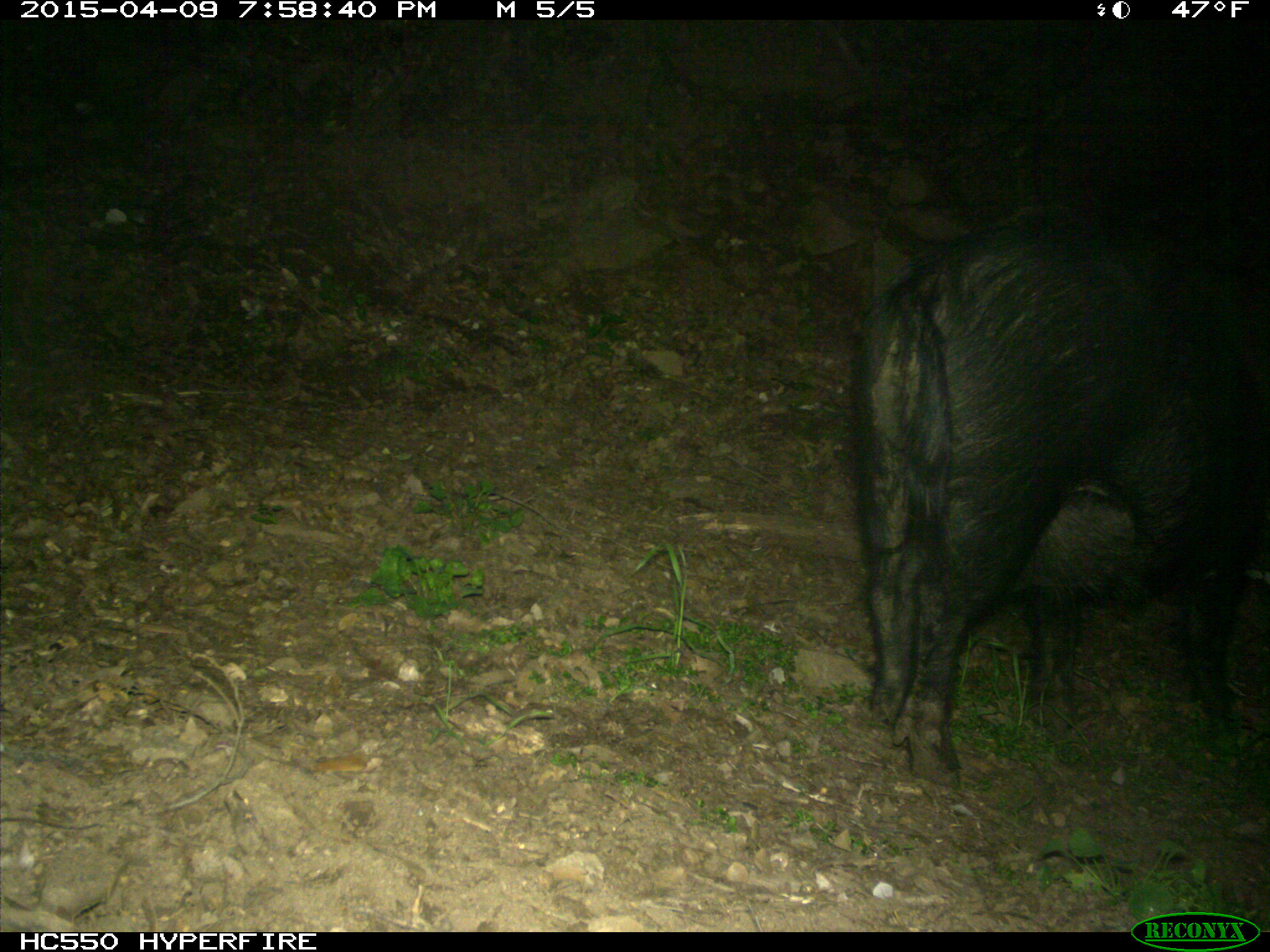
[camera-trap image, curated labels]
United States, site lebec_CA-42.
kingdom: Animalia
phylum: Chordata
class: Mammalia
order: Artiodactyla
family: Suidae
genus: Sus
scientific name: Sus scrofa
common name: wild boar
Sus scrofa (wild boar).